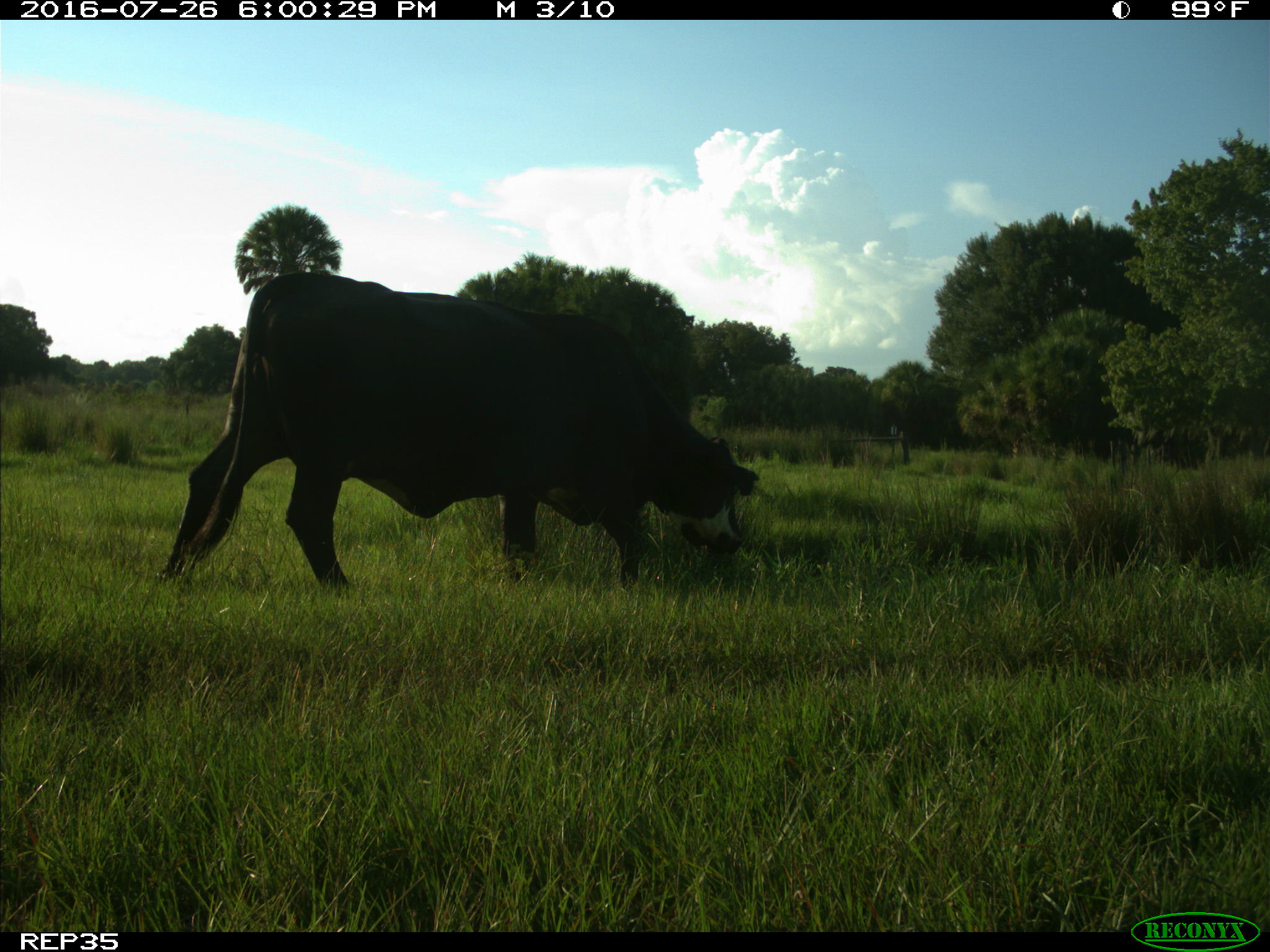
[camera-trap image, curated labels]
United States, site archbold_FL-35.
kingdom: Animalia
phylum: Chordata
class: Mammalia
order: Artiodactyla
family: Bovidae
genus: Bos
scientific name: Bos taurus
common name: domestic cow